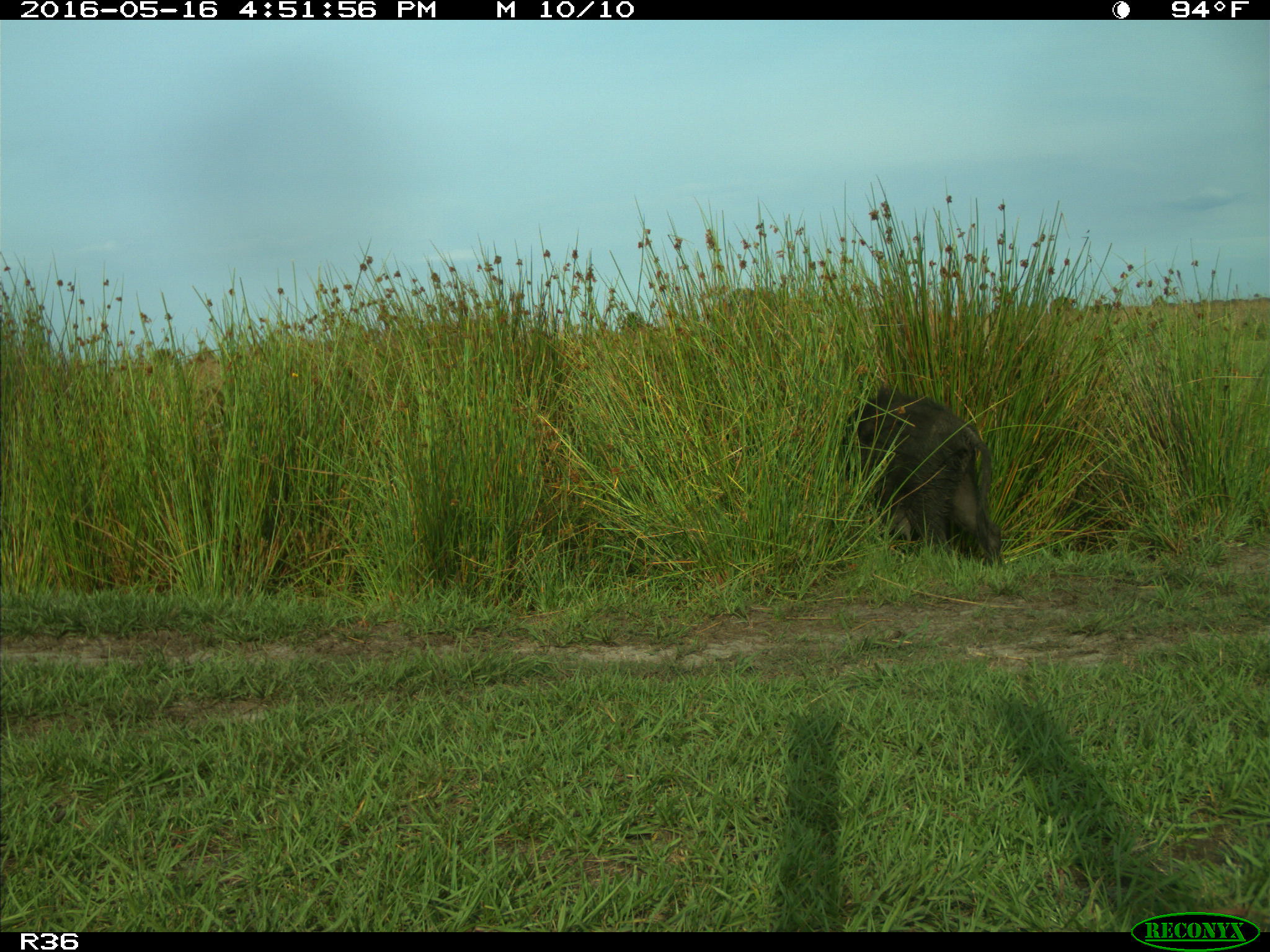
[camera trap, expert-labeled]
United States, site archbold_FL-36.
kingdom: Animalia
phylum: Chordata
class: Mammalia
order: Artiodactyla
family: Suidae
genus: Sus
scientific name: Sus scrofa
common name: wild boar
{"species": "Sus scrofa (wild boar)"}